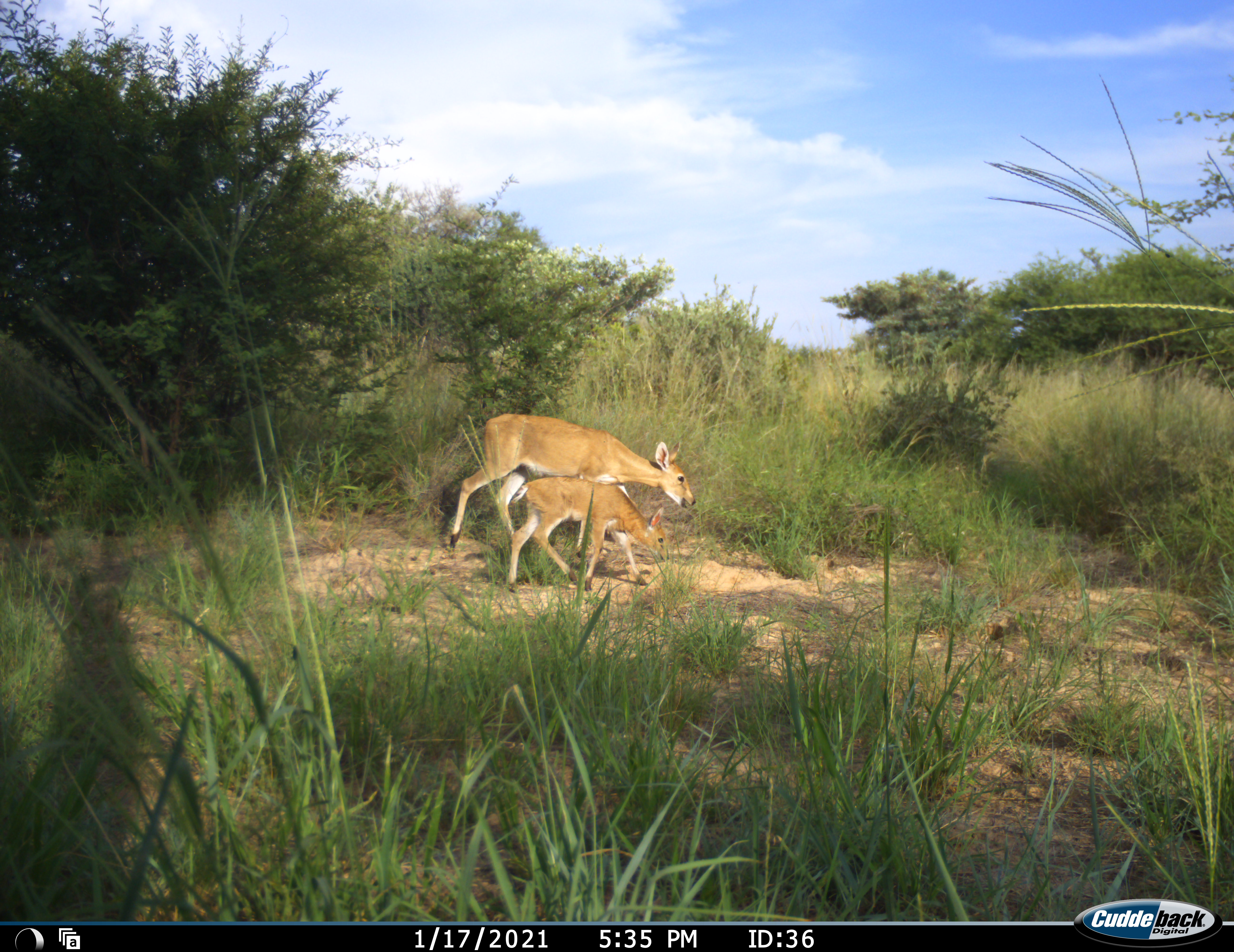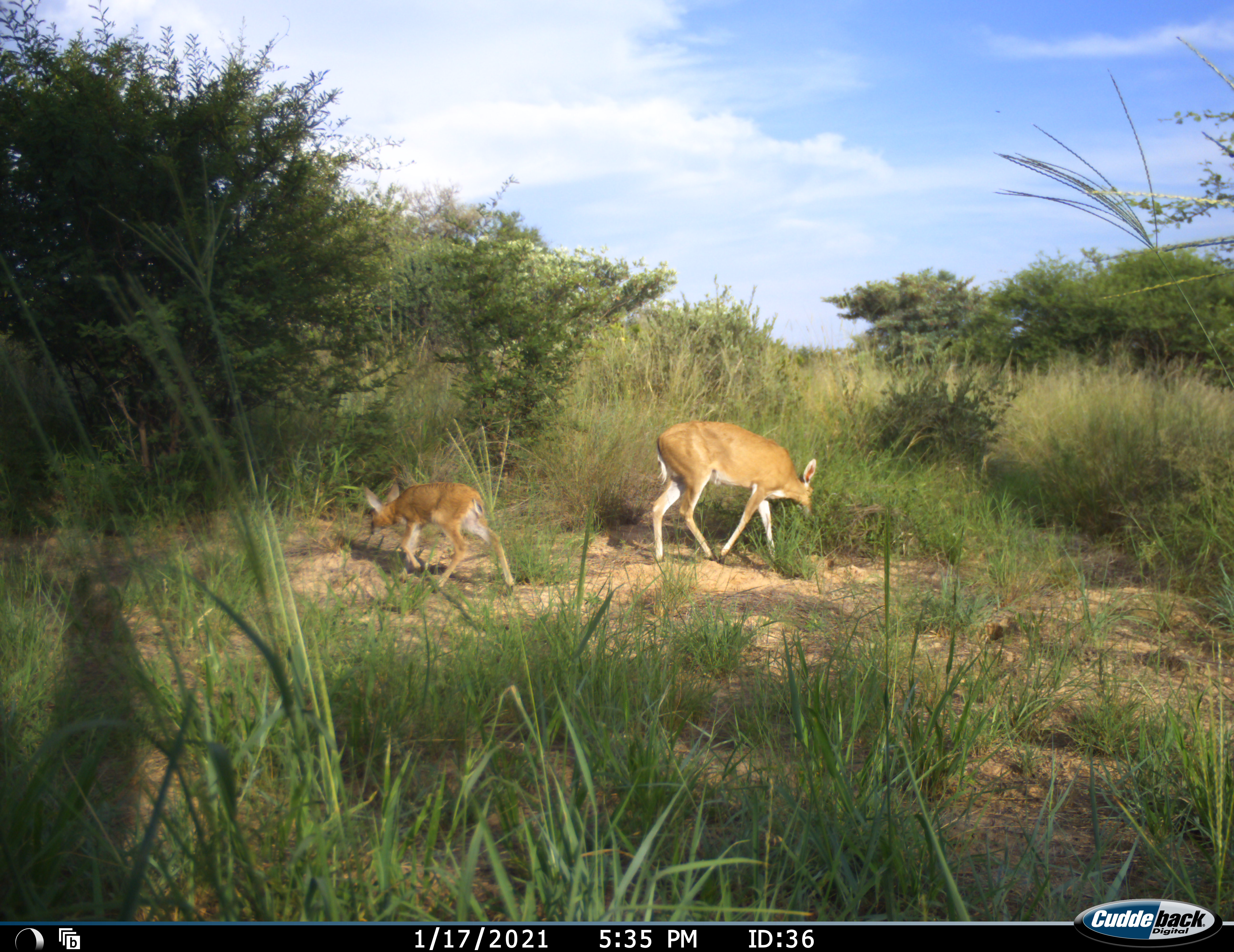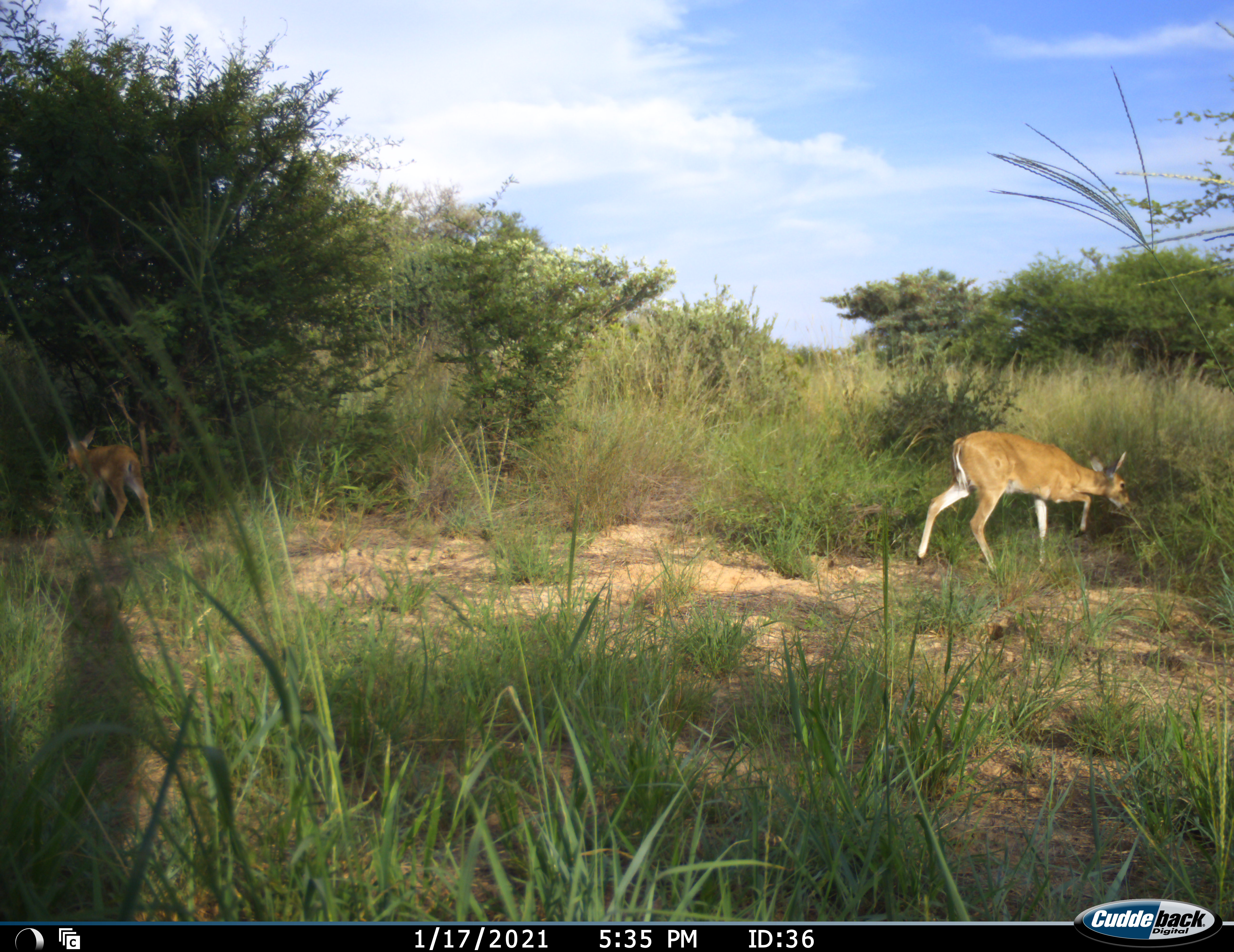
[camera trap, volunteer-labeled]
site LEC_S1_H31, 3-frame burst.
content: unidentified animal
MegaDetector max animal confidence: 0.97